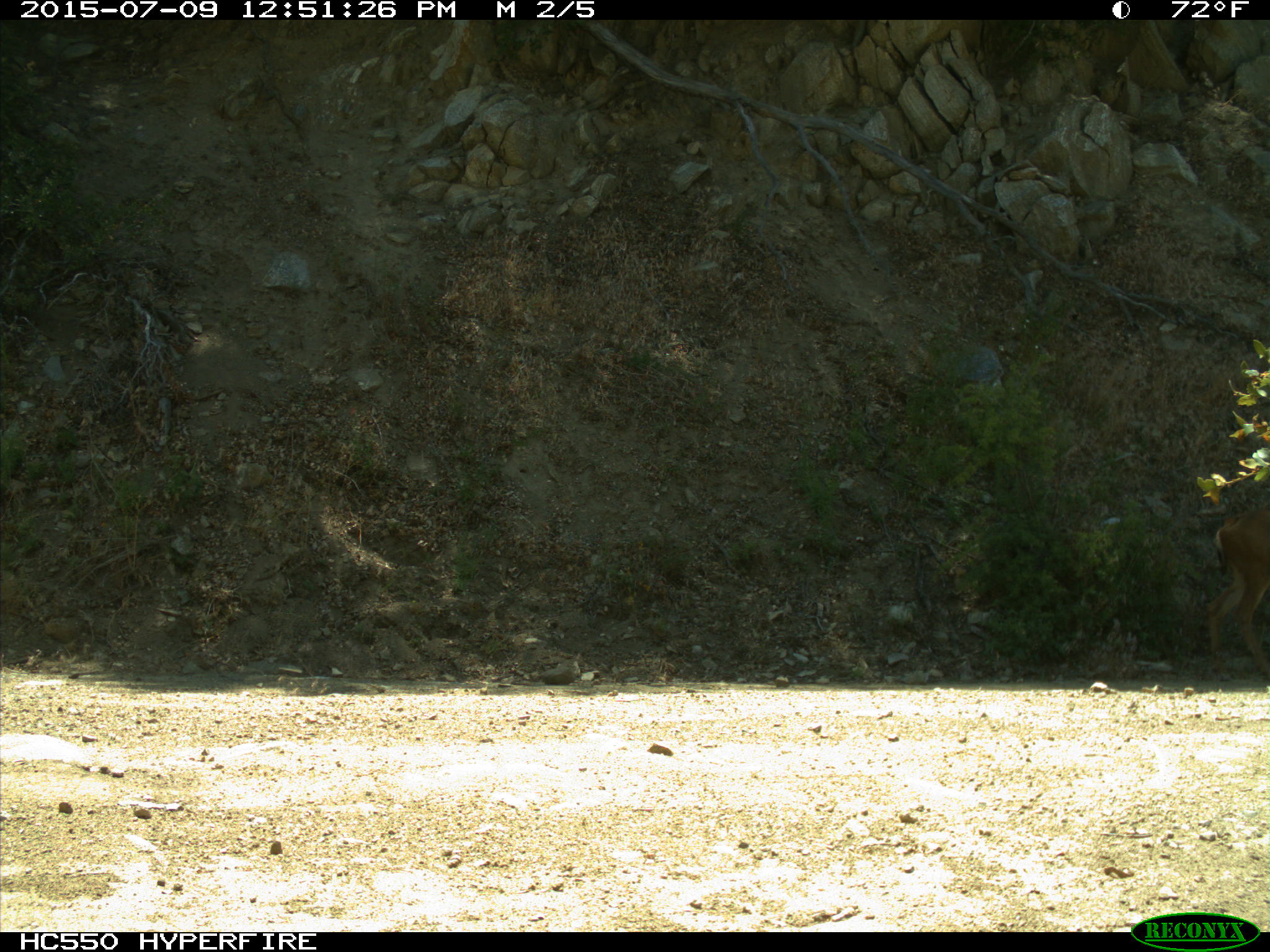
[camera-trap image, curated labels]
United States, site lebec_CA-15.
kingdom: Animalia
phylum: Chordata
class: Mammalia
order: Artiodactyla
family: Cervidae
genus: Odocoileus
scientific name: Odocoileus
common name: deer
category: unidentified deer